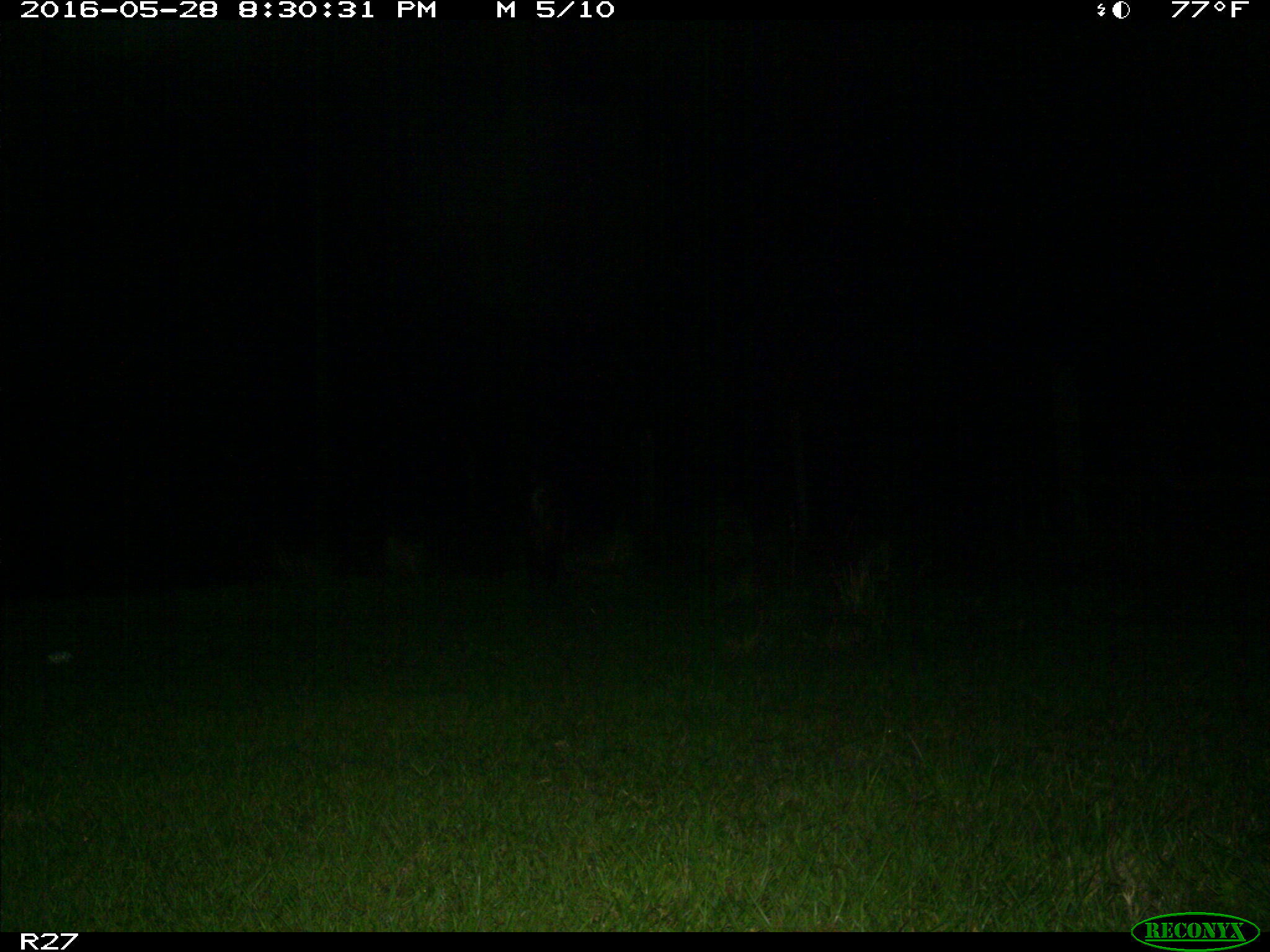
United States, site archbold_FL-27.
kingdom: Animalia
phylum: Chordata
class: Mammalia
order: Artiodactyla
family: Suidae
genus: Sus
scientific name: Sus scrofa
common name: wild boar